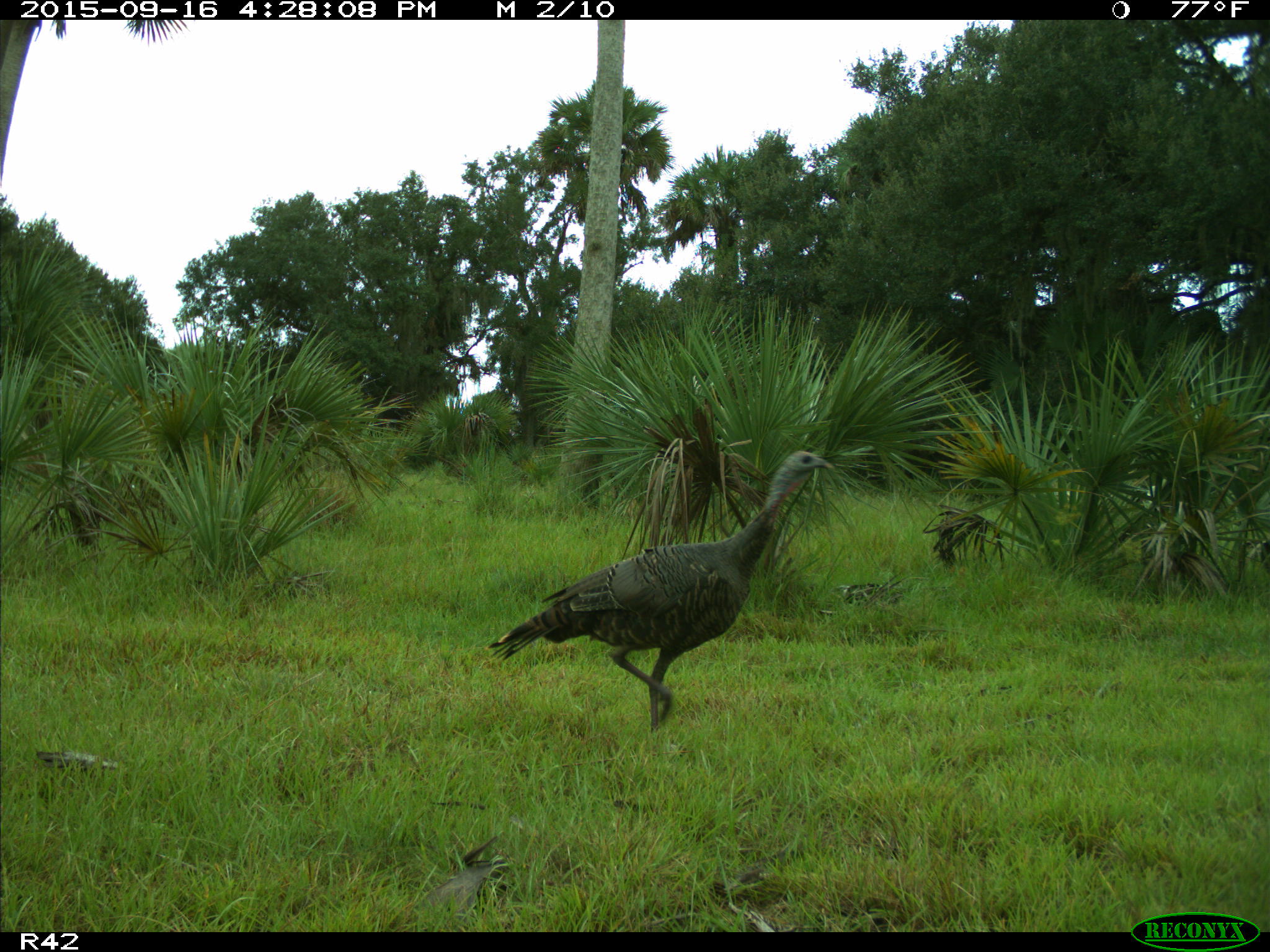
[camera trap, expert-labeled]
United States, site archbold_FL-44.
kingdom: Animalia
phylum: Chordata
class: Aves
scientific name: Aves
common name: birds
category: unidentified bird